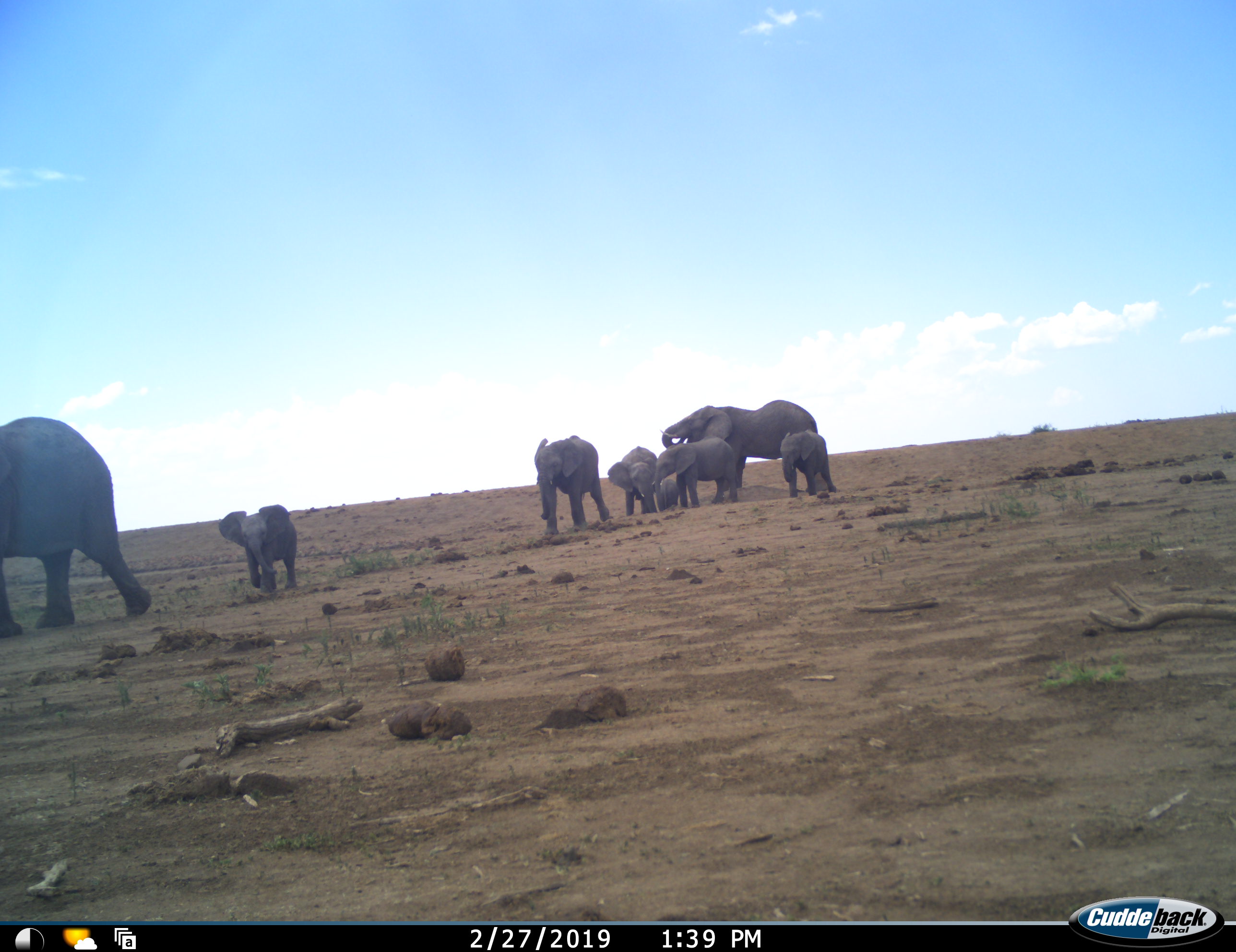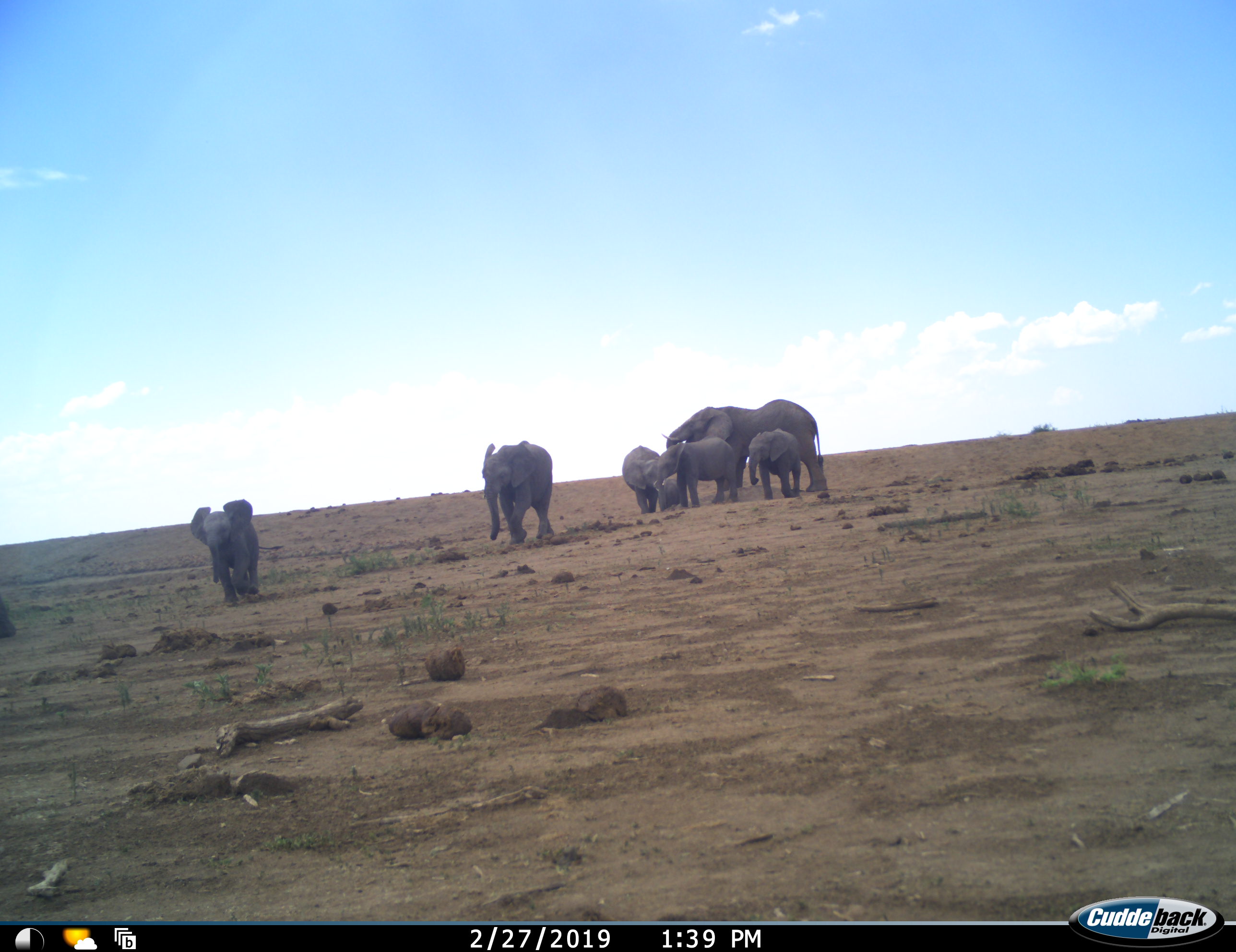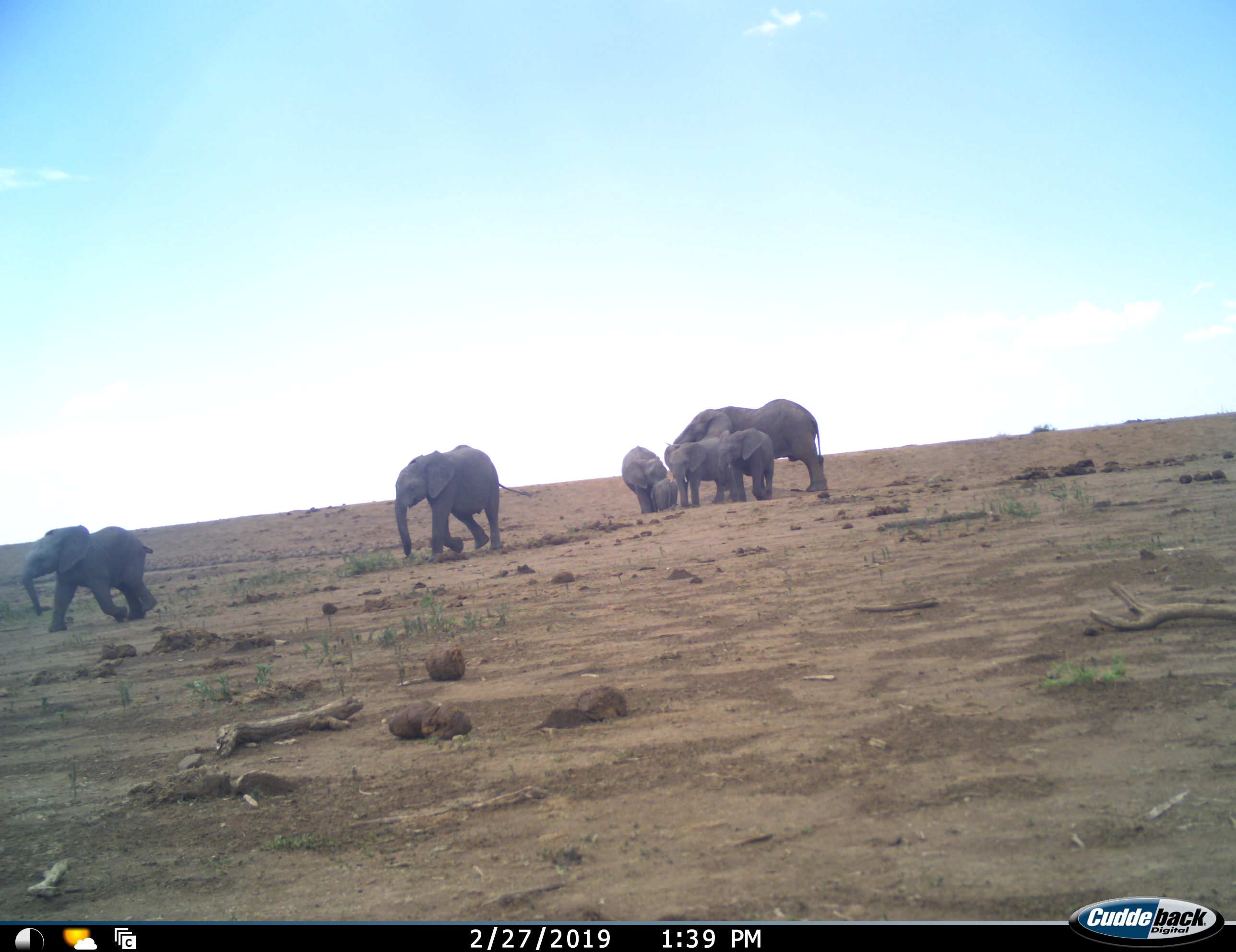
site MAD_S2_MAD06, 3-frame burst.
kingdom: Animalia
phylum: Chordata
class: Mammalia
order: Proboscidea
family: Elephantidae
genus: Loxodonta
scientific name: Loxodonta africana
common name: african bush elephant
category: elephant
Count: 8.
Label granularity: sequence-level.